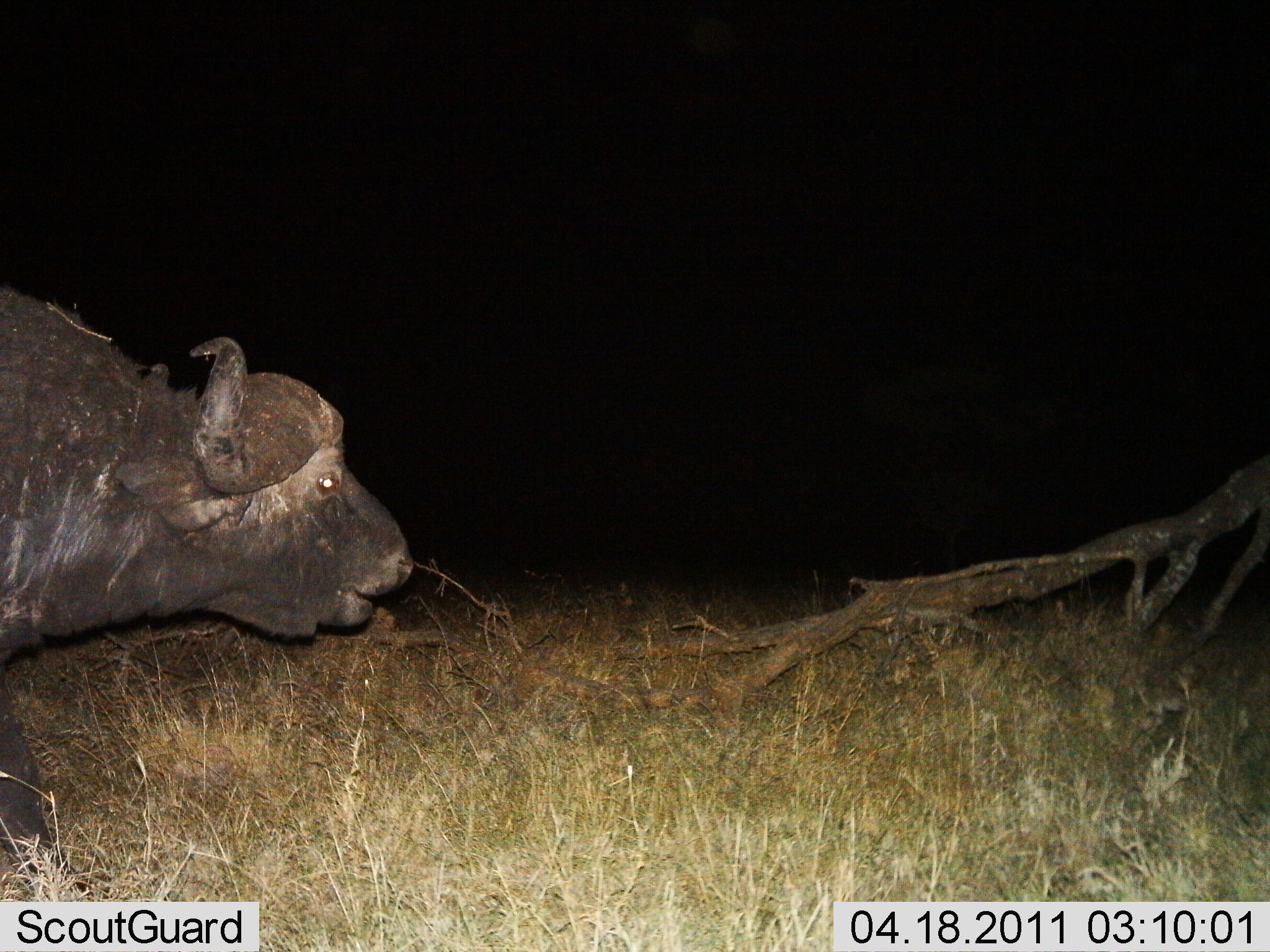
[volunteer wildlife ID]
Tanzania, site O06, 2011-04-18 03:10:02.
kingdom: Animalia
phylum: Chordata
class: Mammalia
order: Artiodactyla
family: Bovidae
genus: Syncerus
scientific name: Syncerus caffer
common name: cape buffalo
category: buffalo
Buffalo (cape buffalo) (Syncerus caffer), count 1. Behavior (volunteer vote fractions): standing 36%, resting 0%, moving 73%, interacting 0%. Young present (vote fraction): 0%. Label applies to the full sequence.